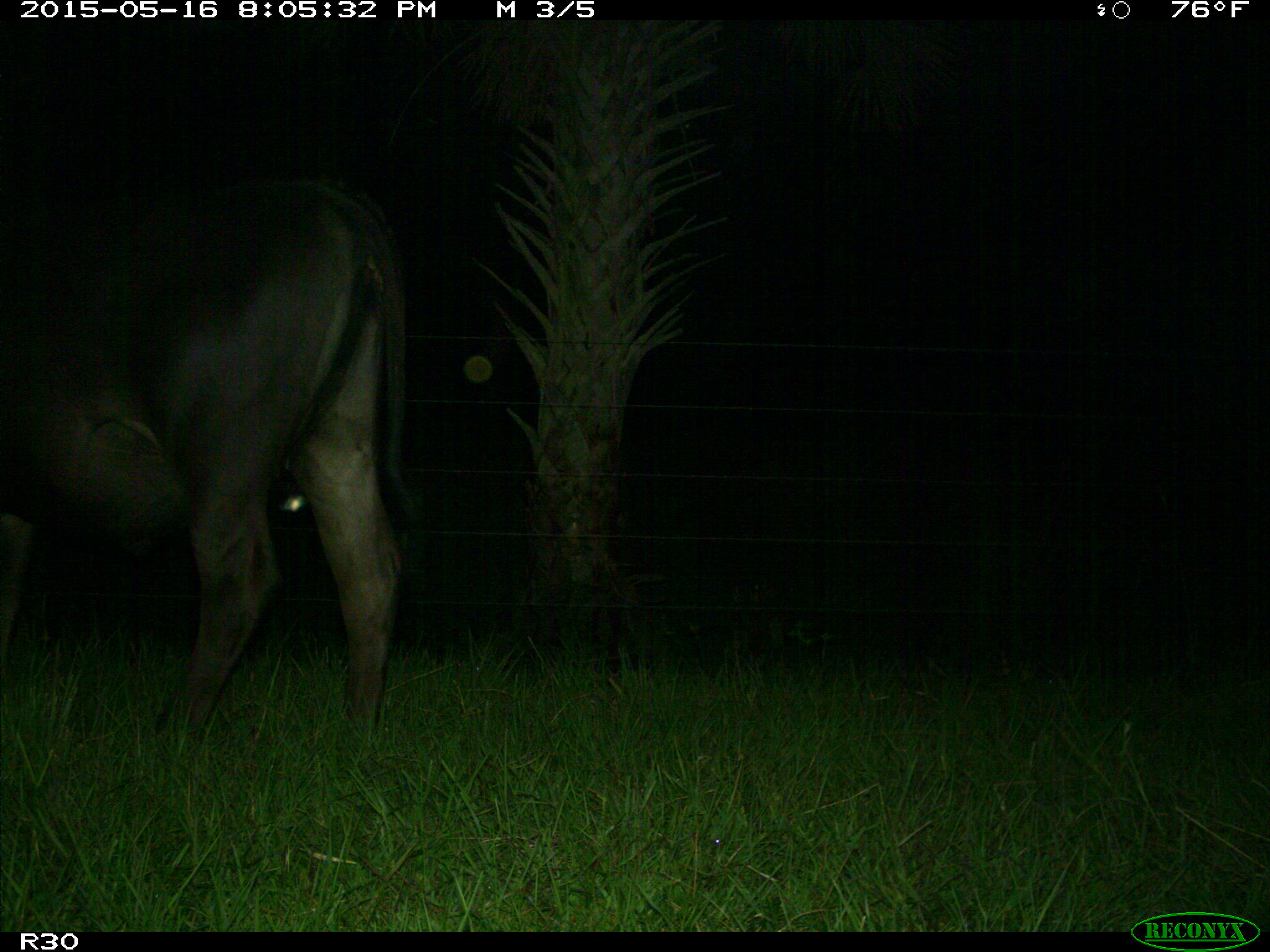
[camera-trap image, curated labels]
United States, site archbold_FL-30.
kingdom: Animalia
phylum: Chordata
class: Mammalia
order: Artiodactyla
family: Bovidae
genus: Bos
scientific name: Bos taurus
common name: domestic cow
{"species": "Bos taurus (domestic cow)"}